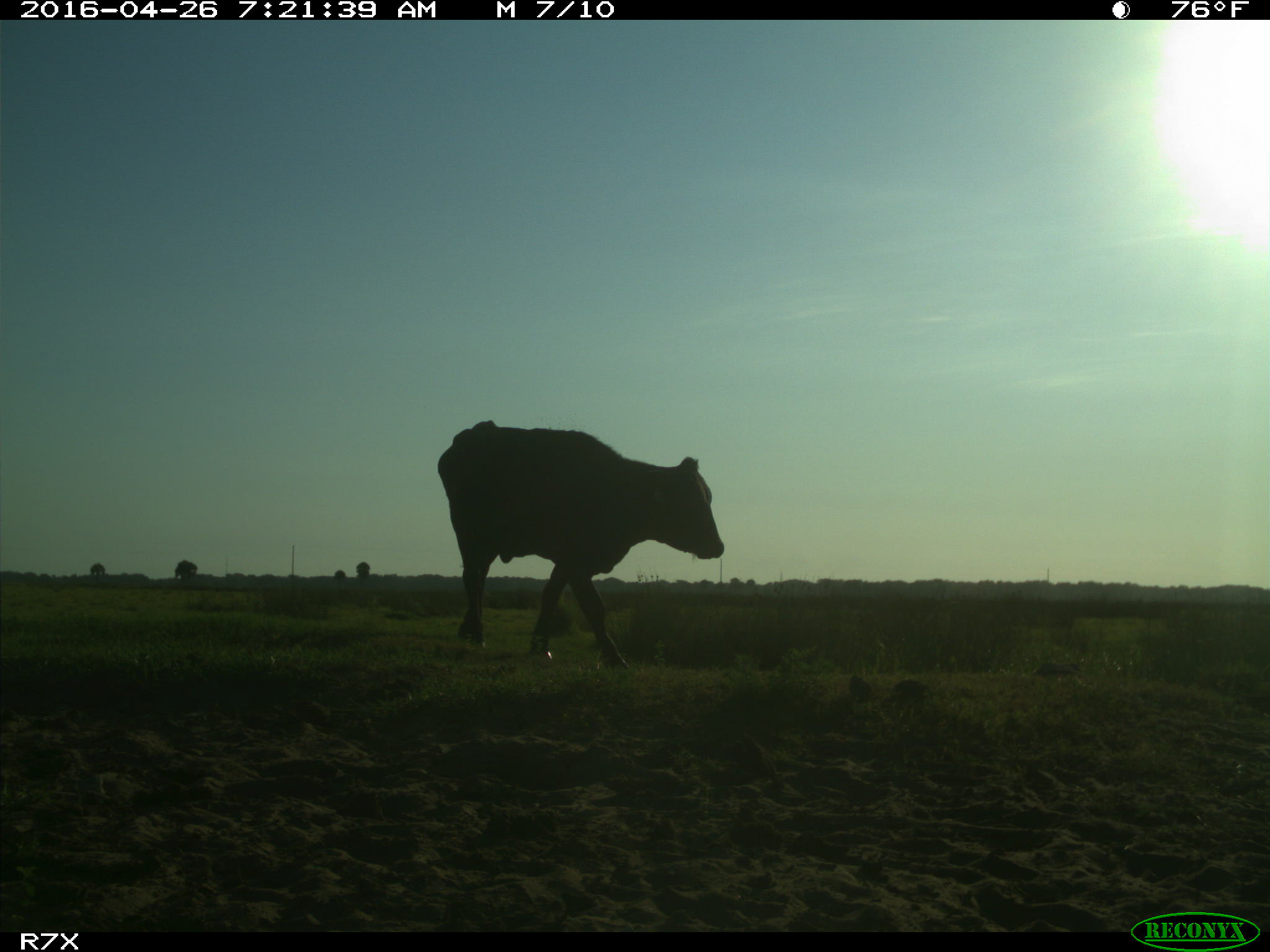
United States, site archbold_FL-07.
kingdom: Animalia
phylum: Chordata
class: Mammalia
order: Artiodactyla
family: Bovidae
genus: Bos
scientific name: Bos taurus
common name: domestic cow